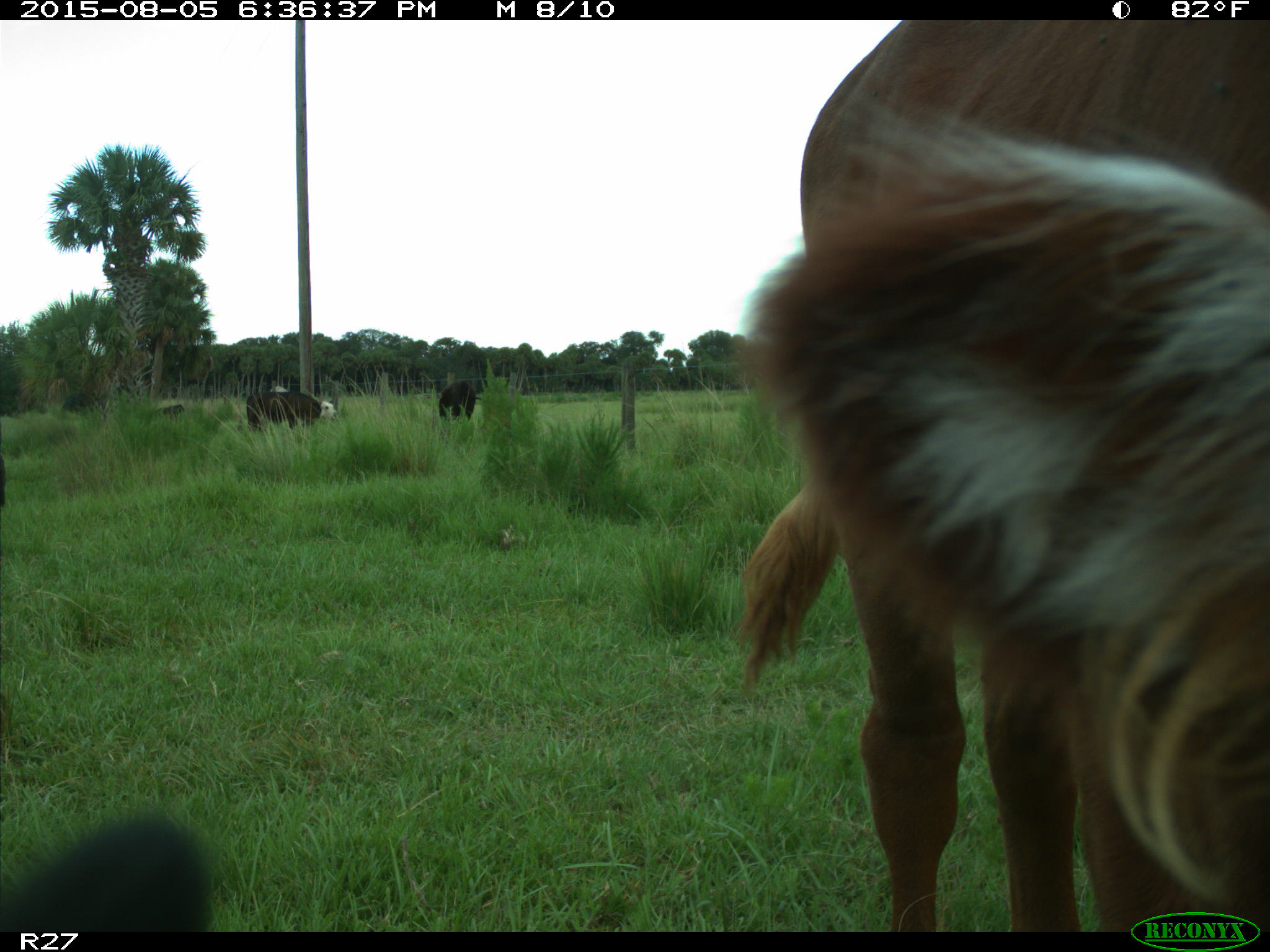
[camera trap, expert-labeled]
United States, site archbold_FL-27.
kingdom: Animalia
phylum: Chordata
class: Mammalia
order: Artiodactyla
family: Bovidae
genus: Bos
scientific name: Bos taurus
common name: domestic cow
Bos taurus (domestic cow).